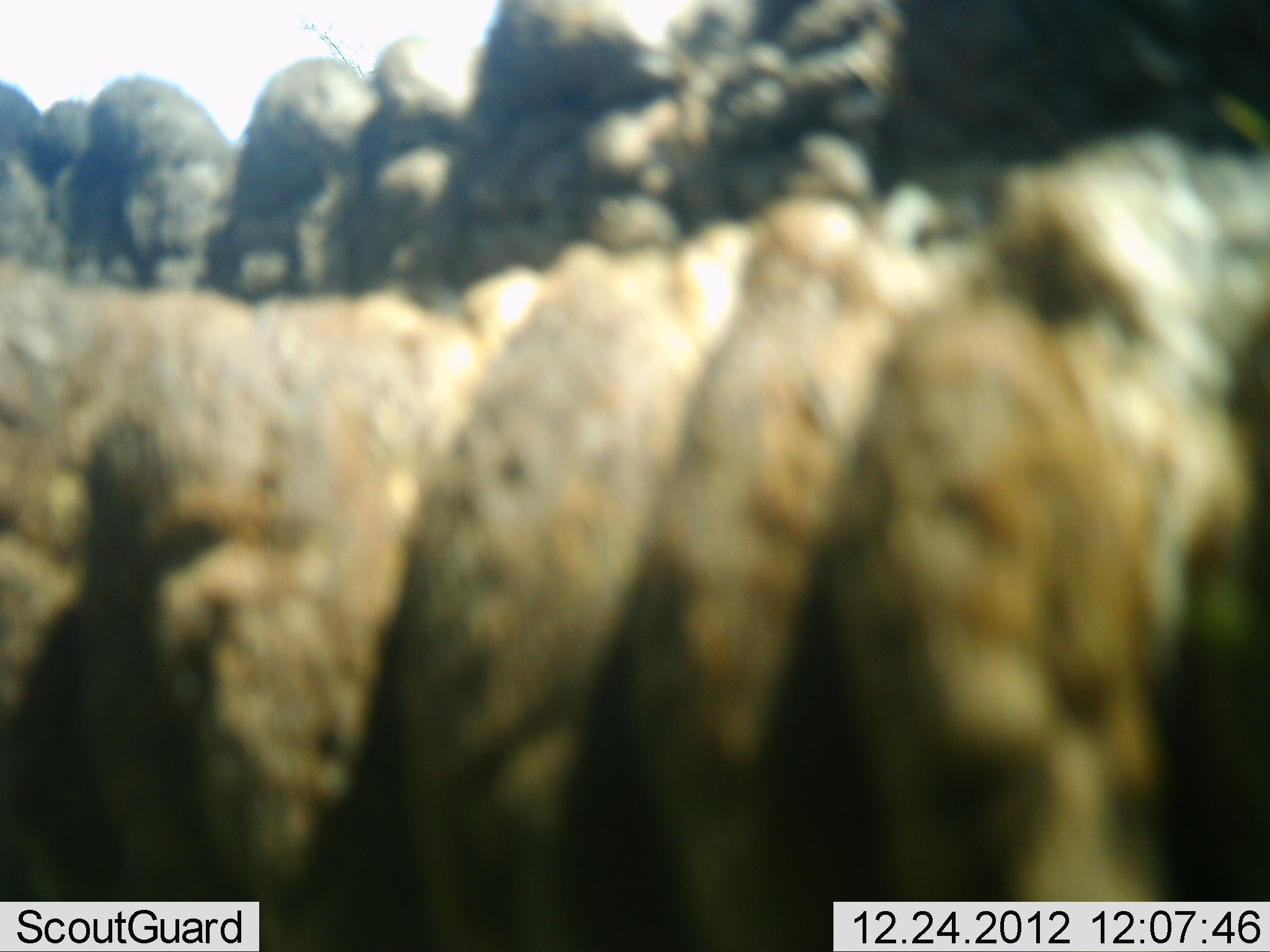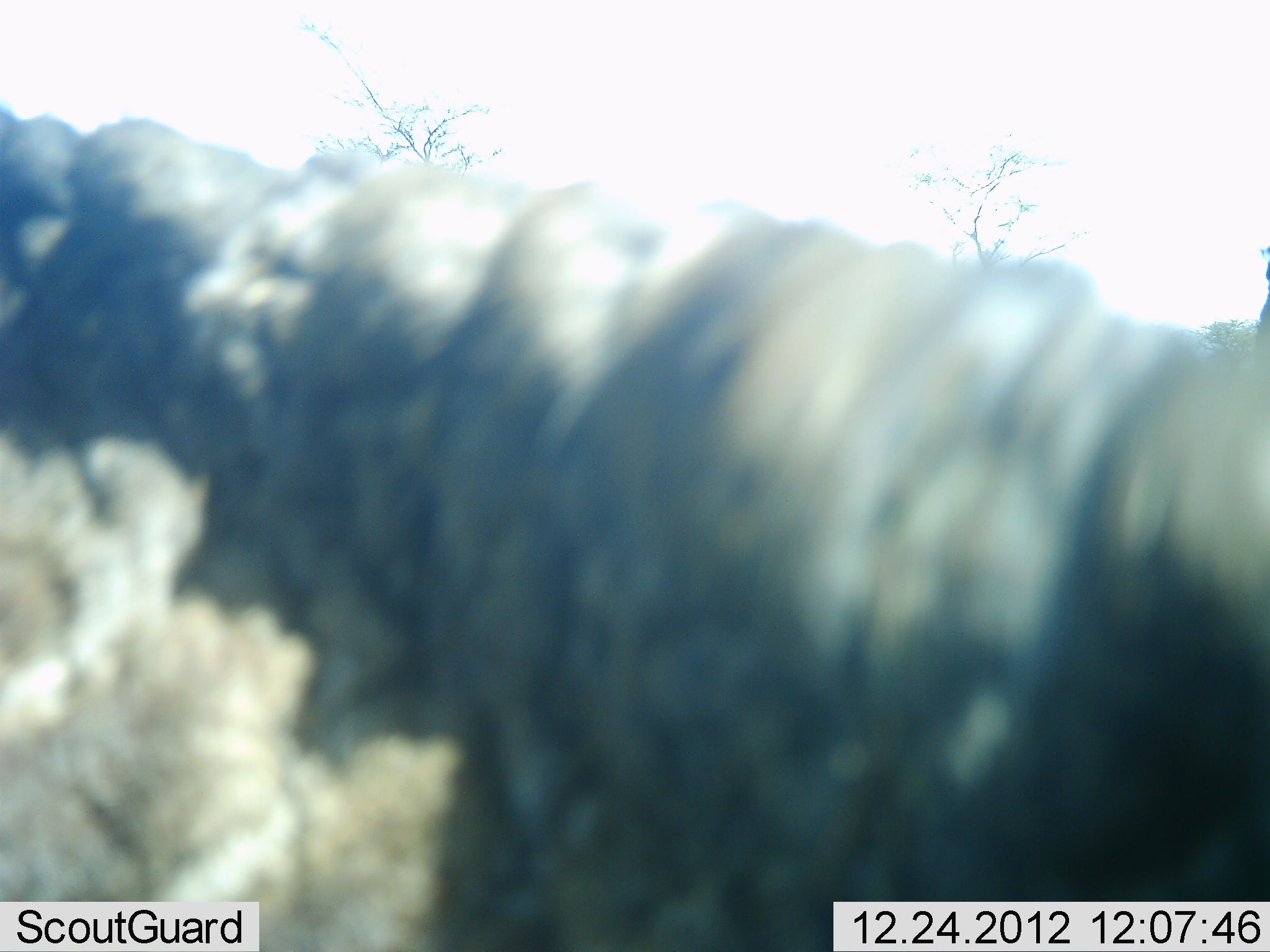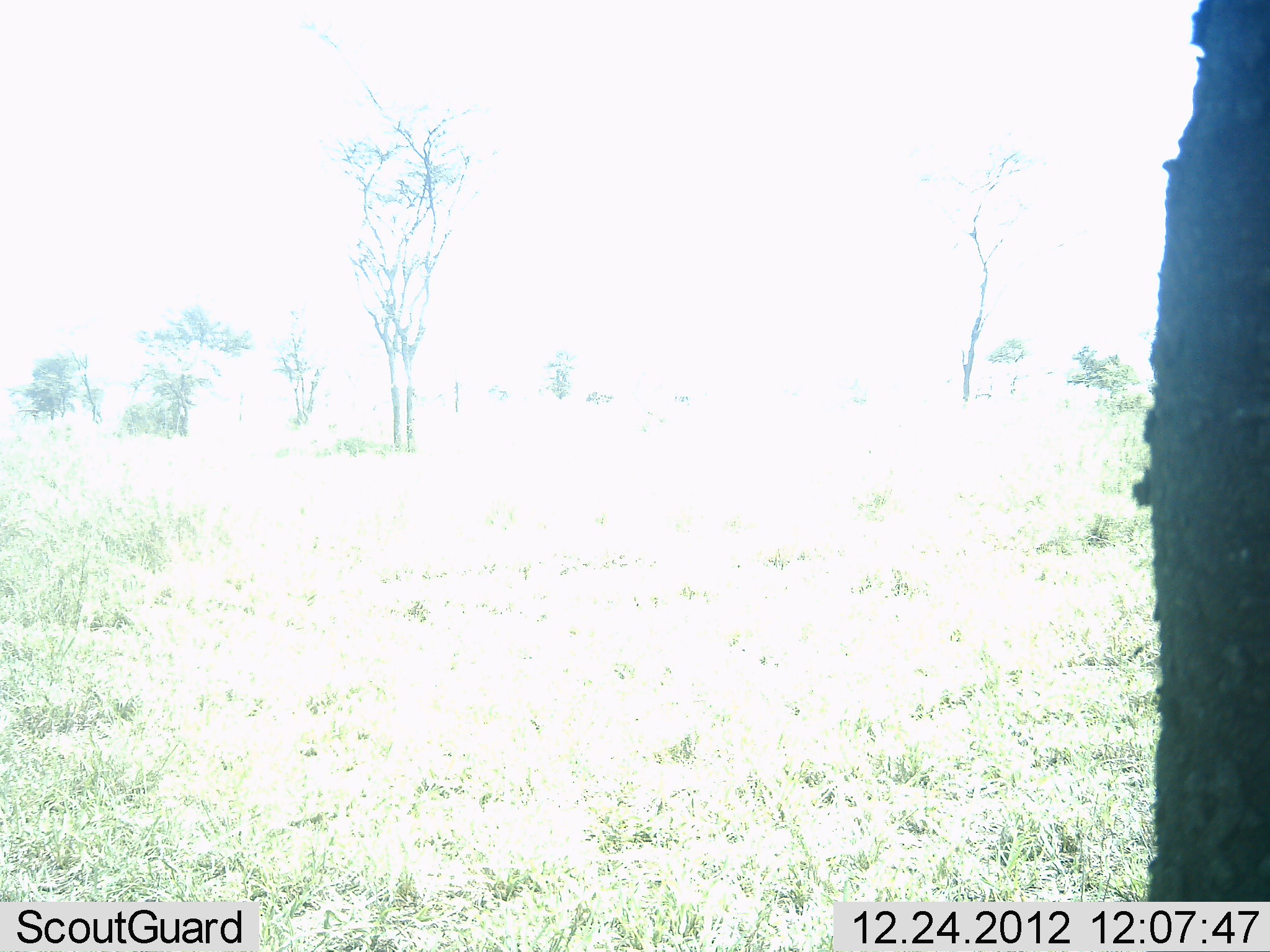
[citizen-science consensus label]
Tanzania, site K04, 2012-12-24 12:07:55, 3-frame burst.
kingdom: Animalia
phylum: Chordata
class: Mammalia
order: Proboscidea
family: Elephantidae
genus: Loxodonta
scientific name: Loxodonta africana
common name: african bush elephant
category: elephant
Elephant (african bush elephant) (Loxodonta africana), count 1. Behavior (volunteer vote fractions): standing 39%, resting 0%, moving 57%, interacting 17%. Young present (vote fraction): 0%. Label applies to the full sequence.